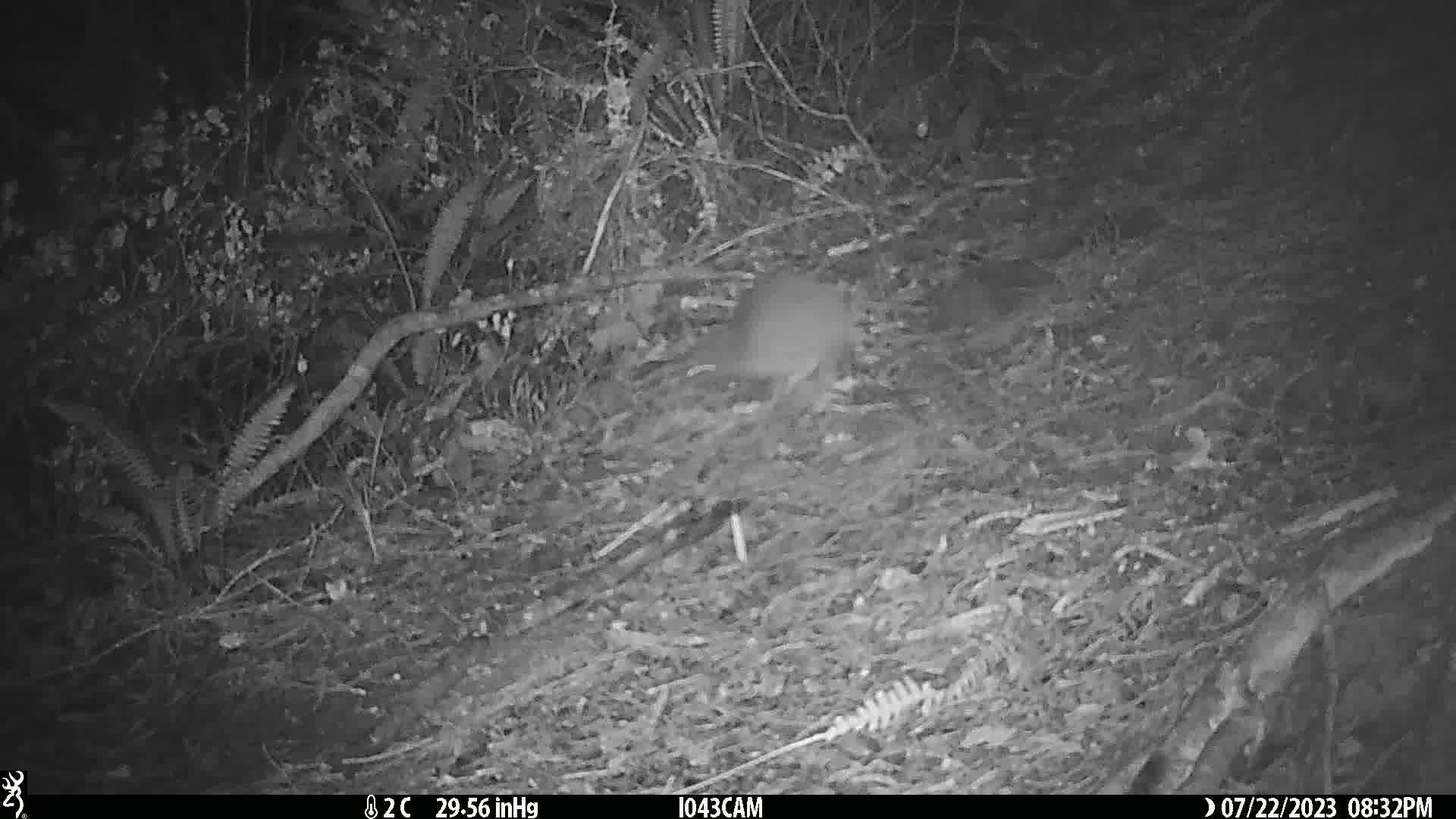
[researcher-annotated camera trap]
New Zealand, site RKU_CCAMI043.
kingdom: Animalia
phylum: Chordata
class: Aves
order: Apterygiformes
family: Apterygidae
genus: Apteryx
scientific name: Apteryx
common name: kiwi